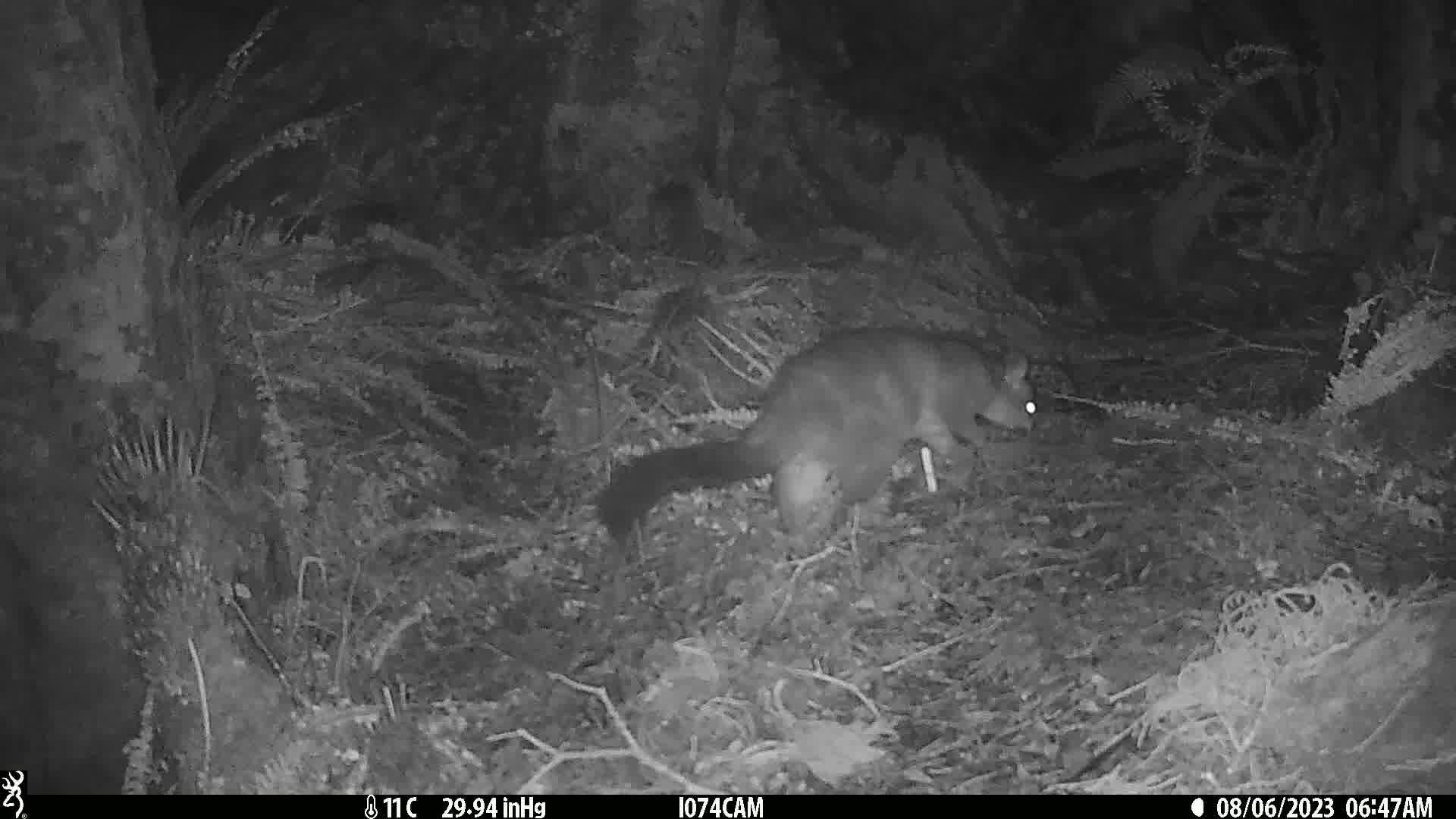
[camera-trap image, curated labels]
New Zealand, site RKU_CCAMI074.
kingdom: Animalia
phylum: Chordata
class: Mammalia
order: Diprotodontia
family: Phalangeridae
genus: Trichosurus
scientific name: Trichosurus vulpecula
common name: common brushtail possum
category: possum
Possum (common brushtail possum) (Trichosurus vulpecula).